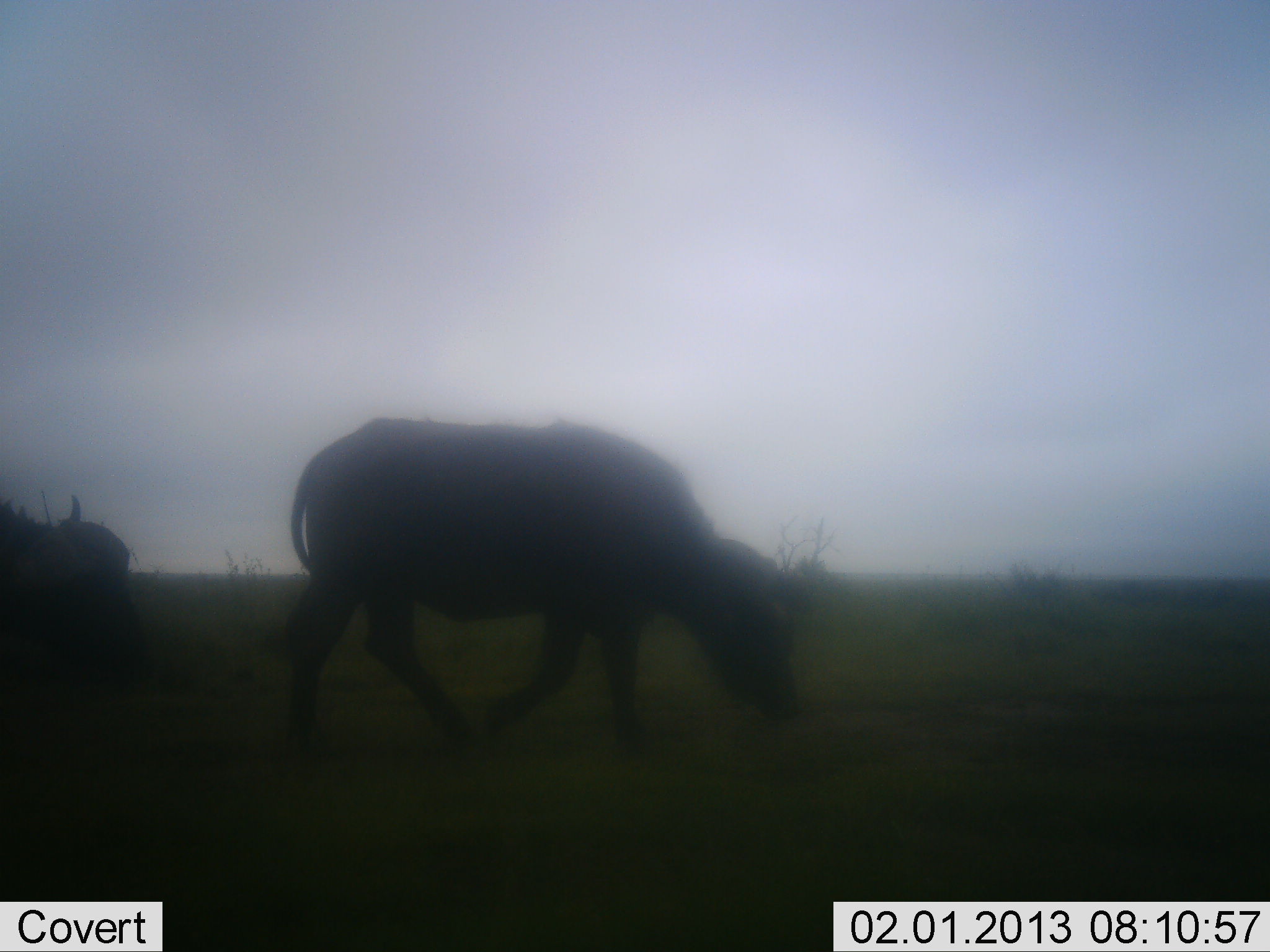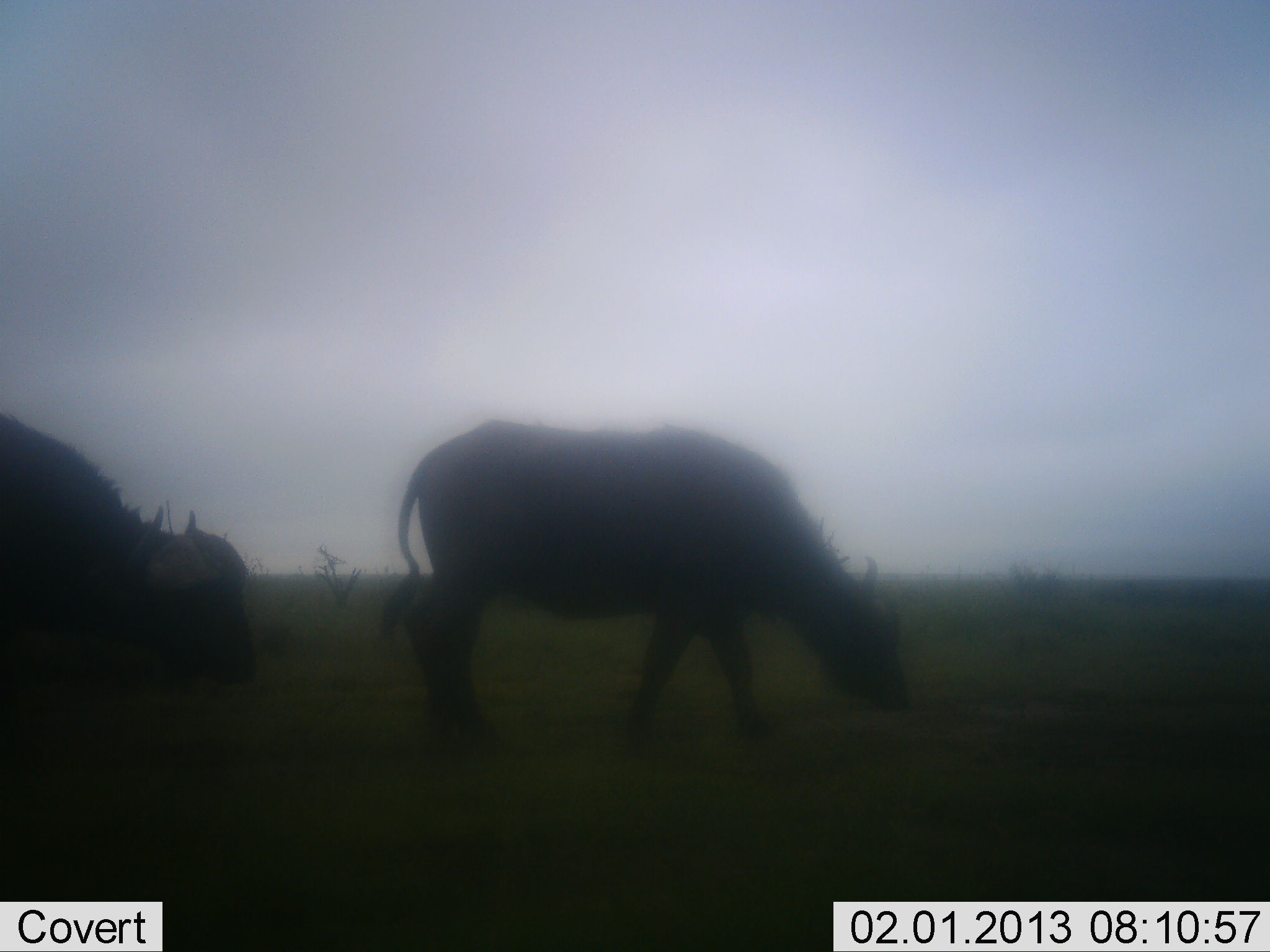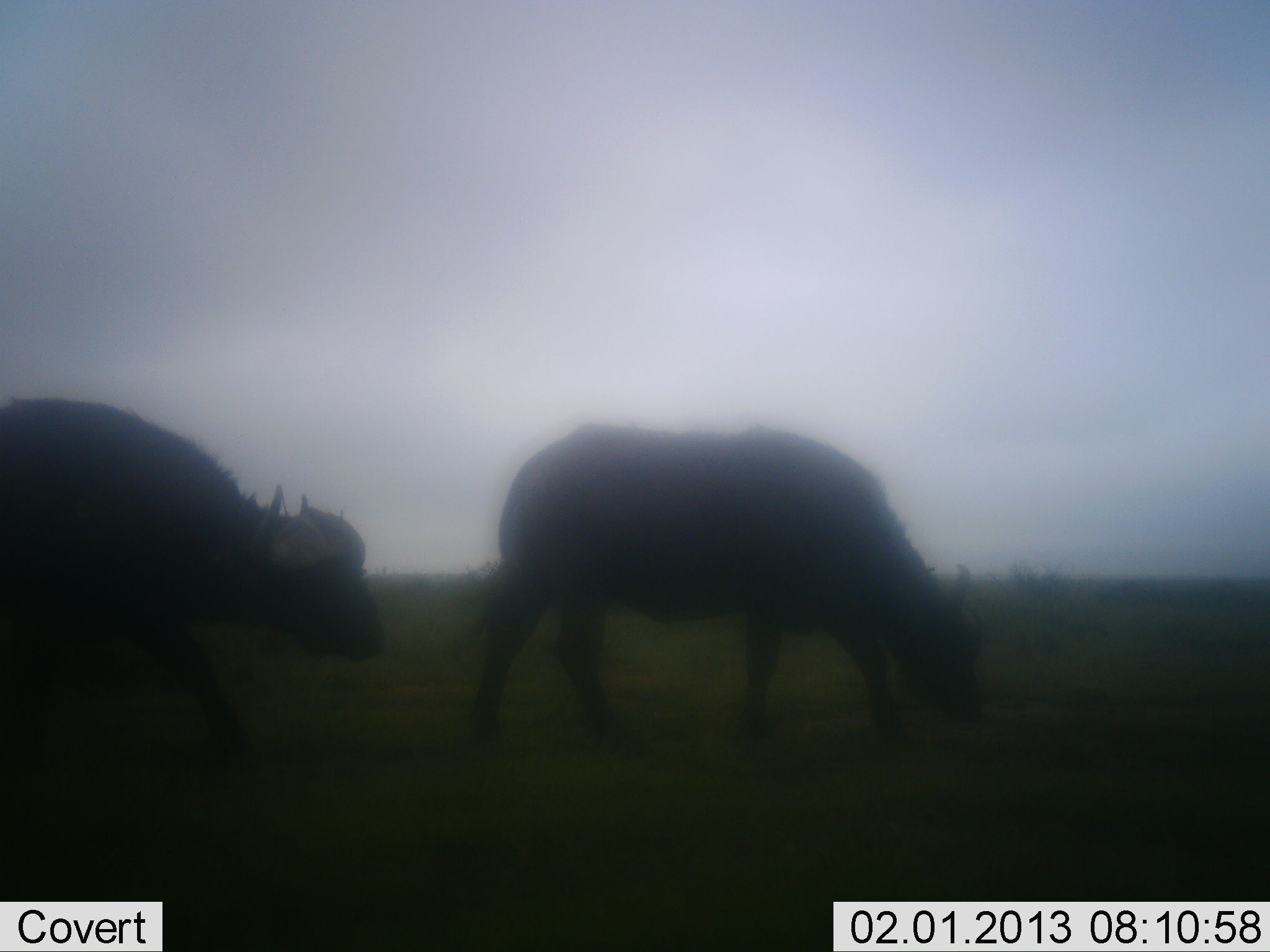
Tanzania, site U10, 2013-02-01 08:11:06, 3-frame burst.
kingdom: Animalia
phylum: Chordata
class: Mammalia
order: Artiodactyla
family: Bovidae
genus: Syncerus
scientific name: Syncerus caffer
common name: cape buffalo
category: buffalo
Buffalo (cape buffalo) (Syncerus caffer), count 2. Behavior (volunteer vote fractions): standing 0%, resting 0%, moving 85%, interacting 0%. Young present (vote fraction): 0%. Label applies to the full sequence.